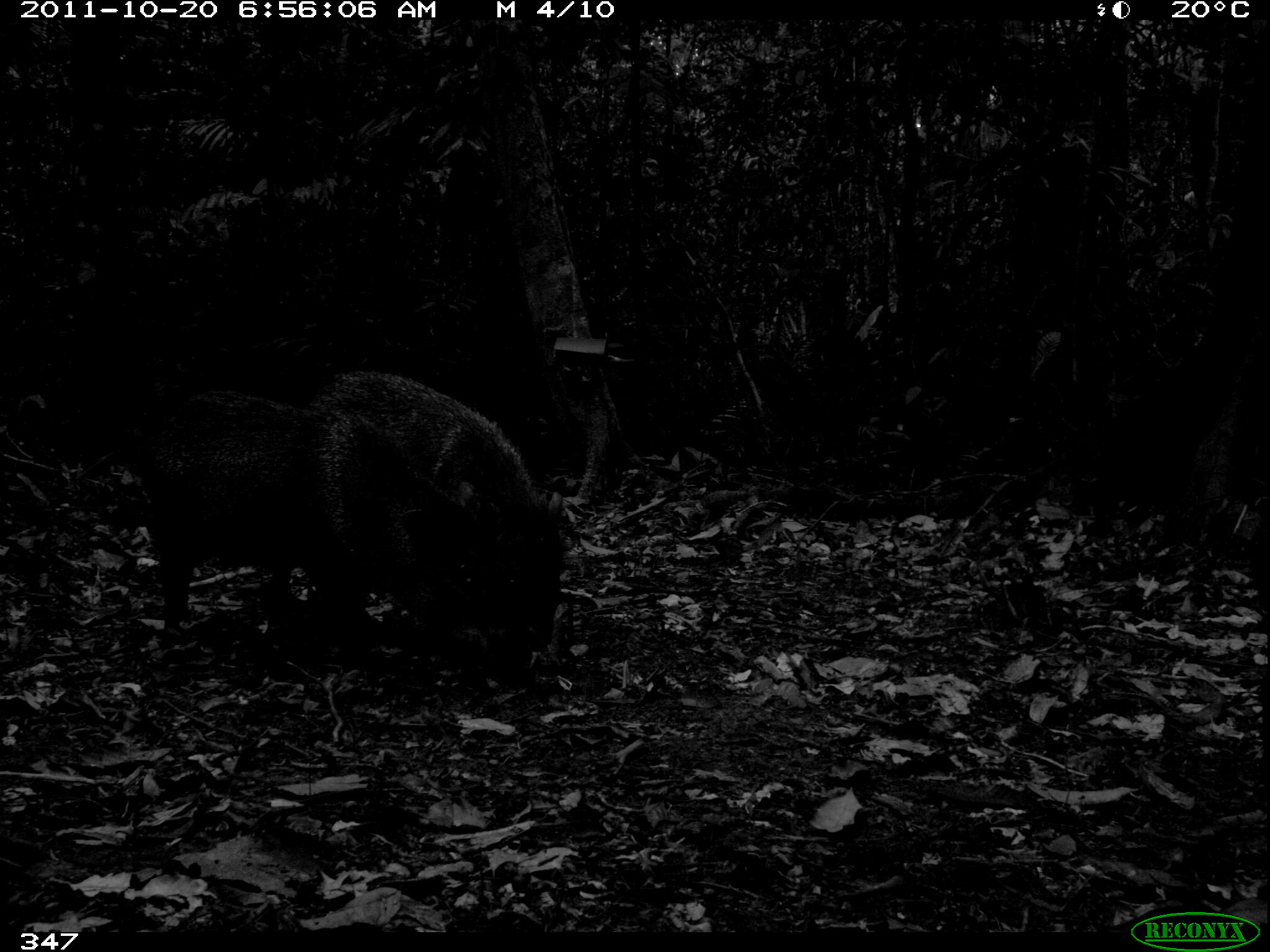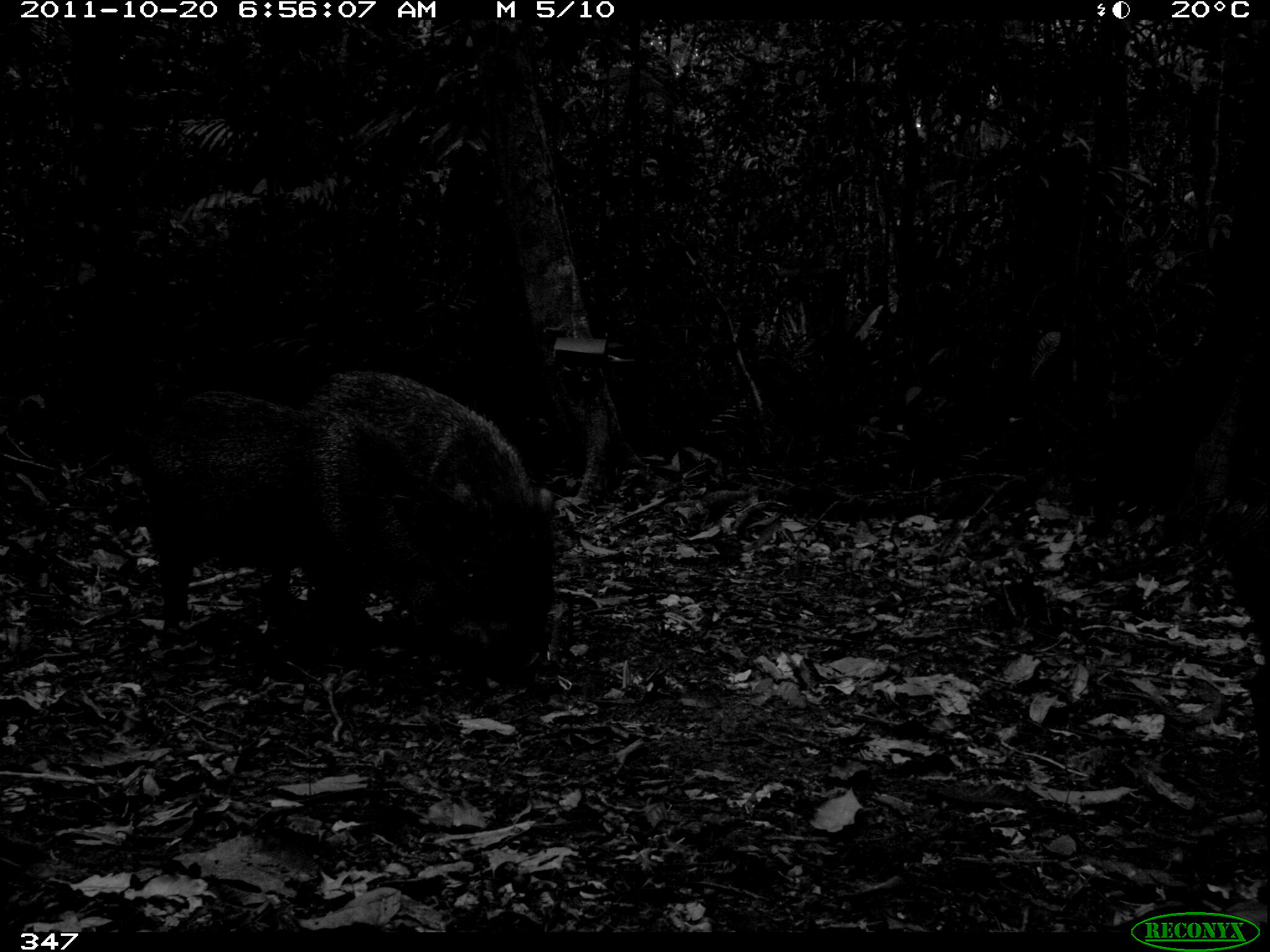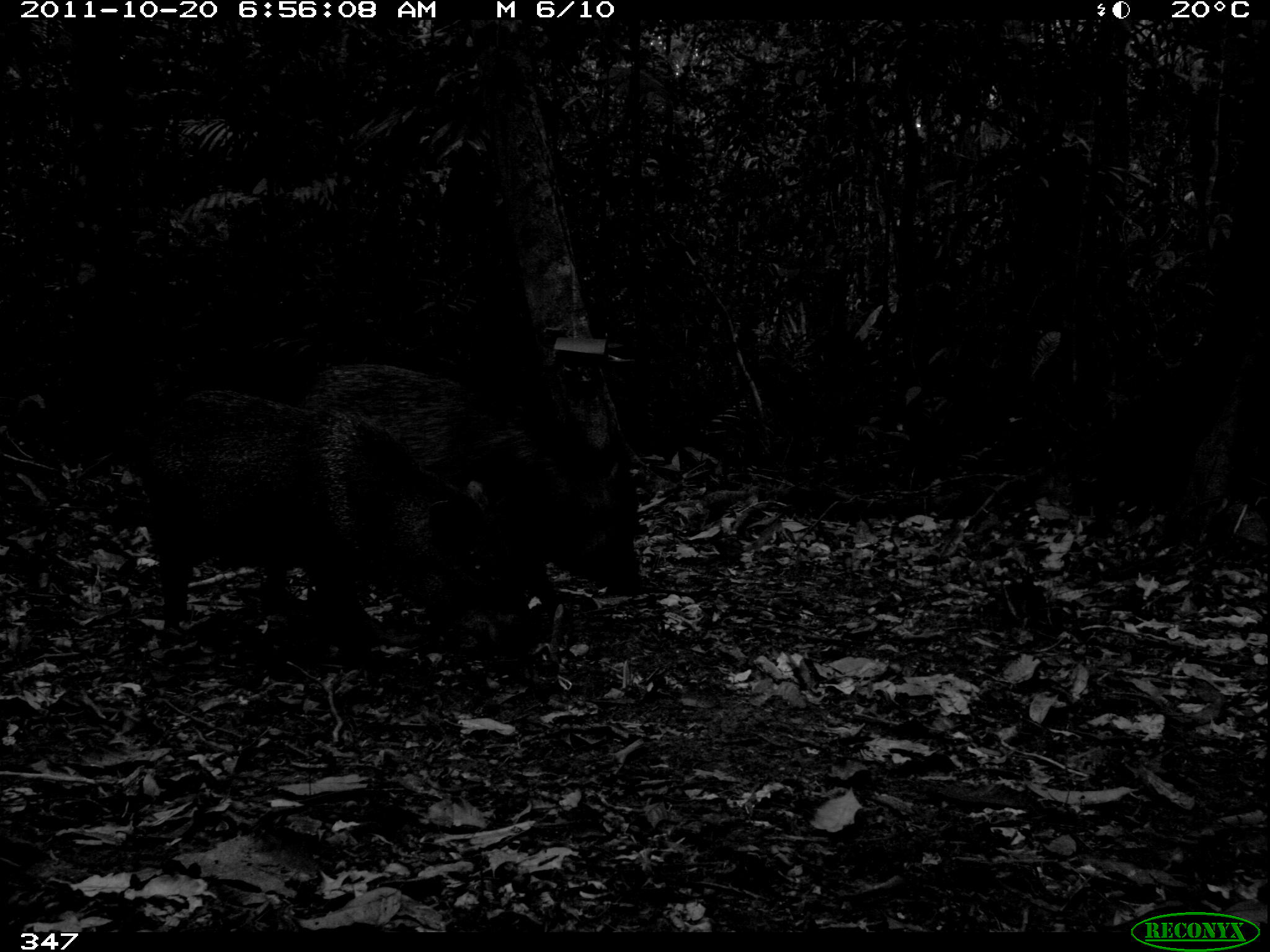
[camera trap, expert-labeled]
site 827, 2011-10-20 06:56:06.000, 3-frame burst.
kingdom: Animalia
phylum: Chordata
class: Mammalia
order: Artiodactyla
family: Tayassuidae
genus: Pecari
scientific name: Pecari tajacu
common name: collared peccary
Pecari tajacu (collared peccary).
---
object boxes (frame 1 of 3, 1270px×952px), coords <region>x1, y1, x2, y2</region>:
pecari tajacu: <region>124, 392, 527, 634</region>; <region>289, 369, 566, 648</region>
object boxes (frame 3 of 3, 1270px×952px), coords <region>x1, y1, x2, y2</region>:
pecari tajacu: <region>121, 383, 524, 631</region>; <region>280, 362, 642, 607</region>